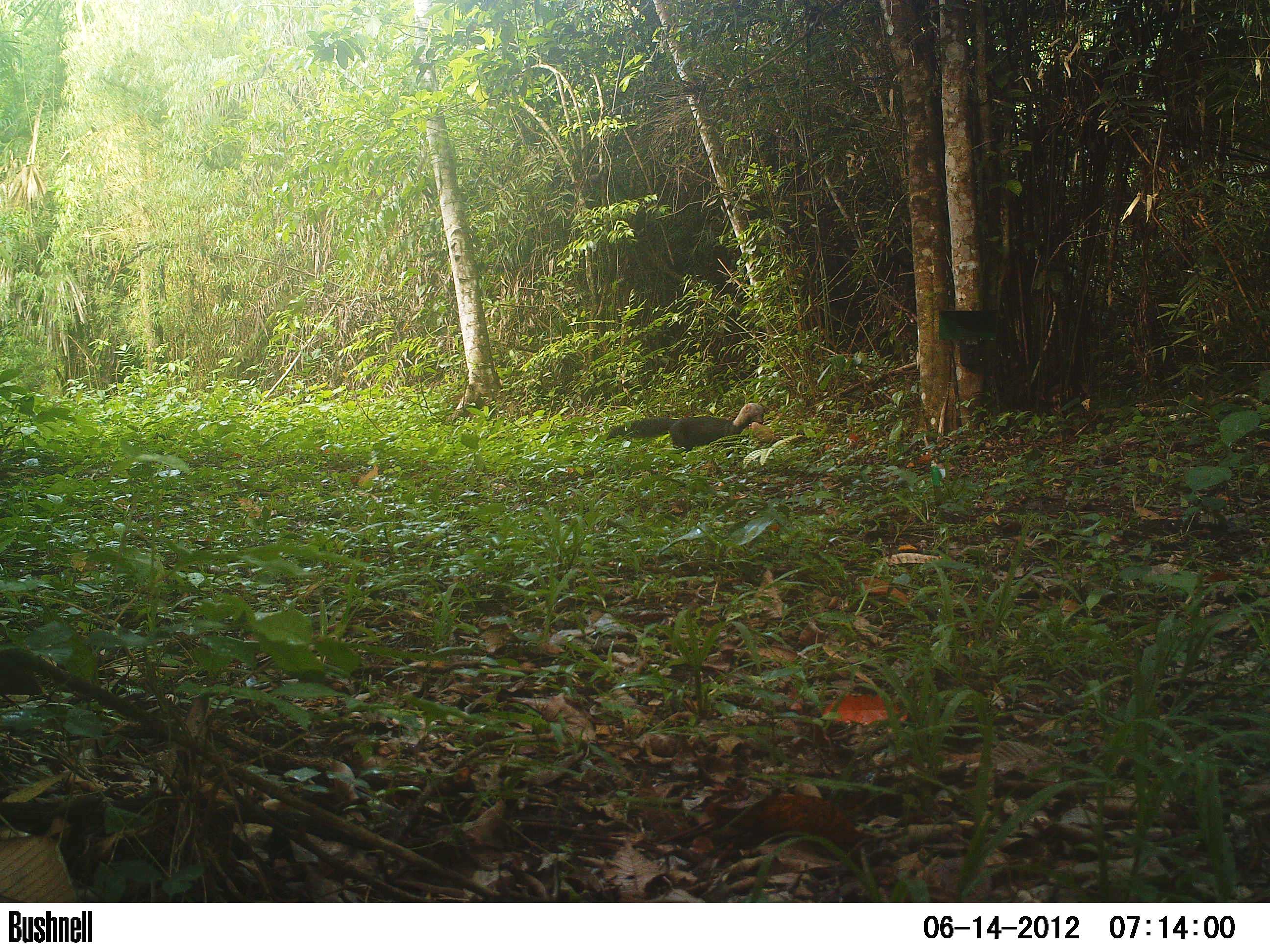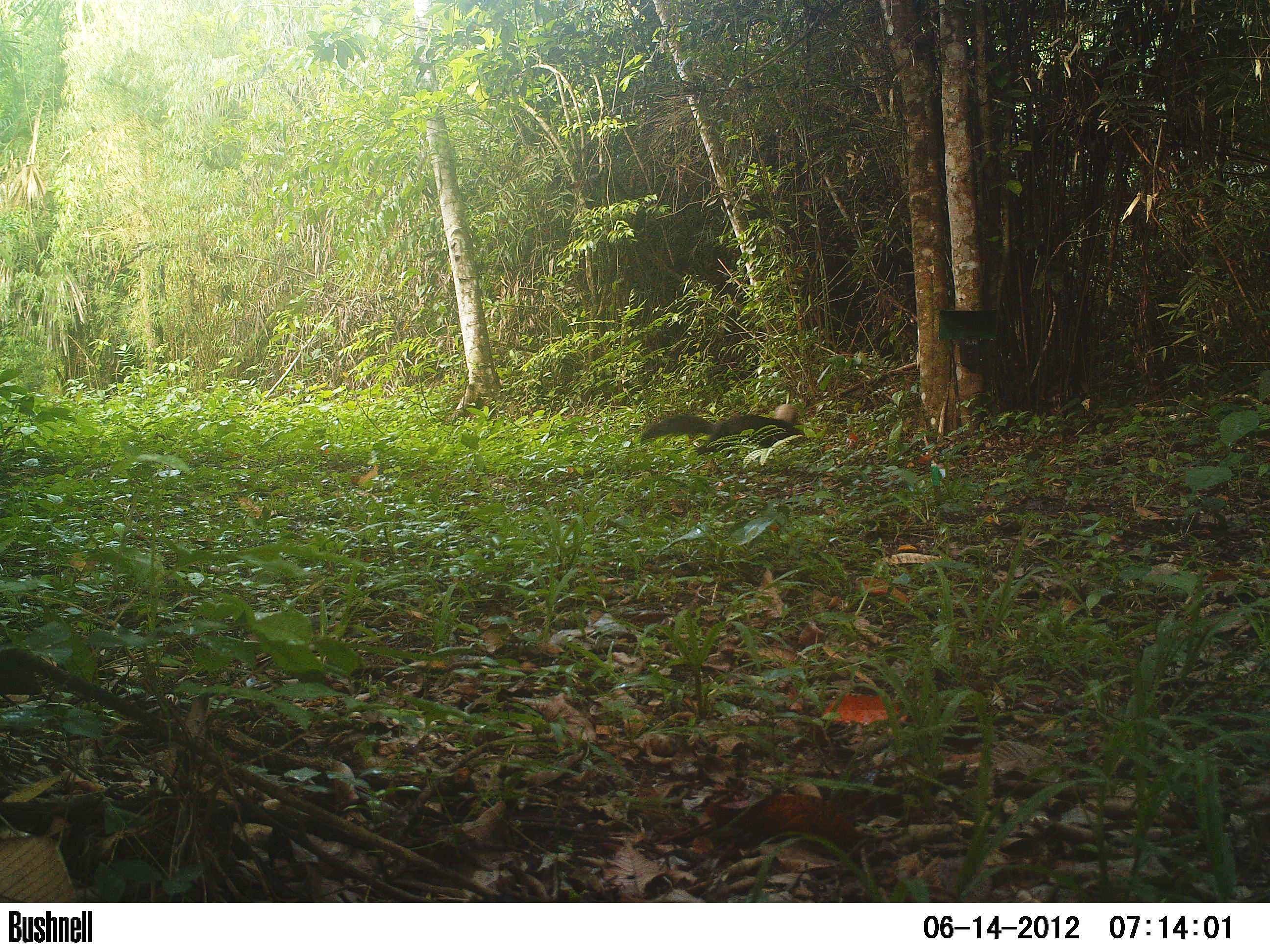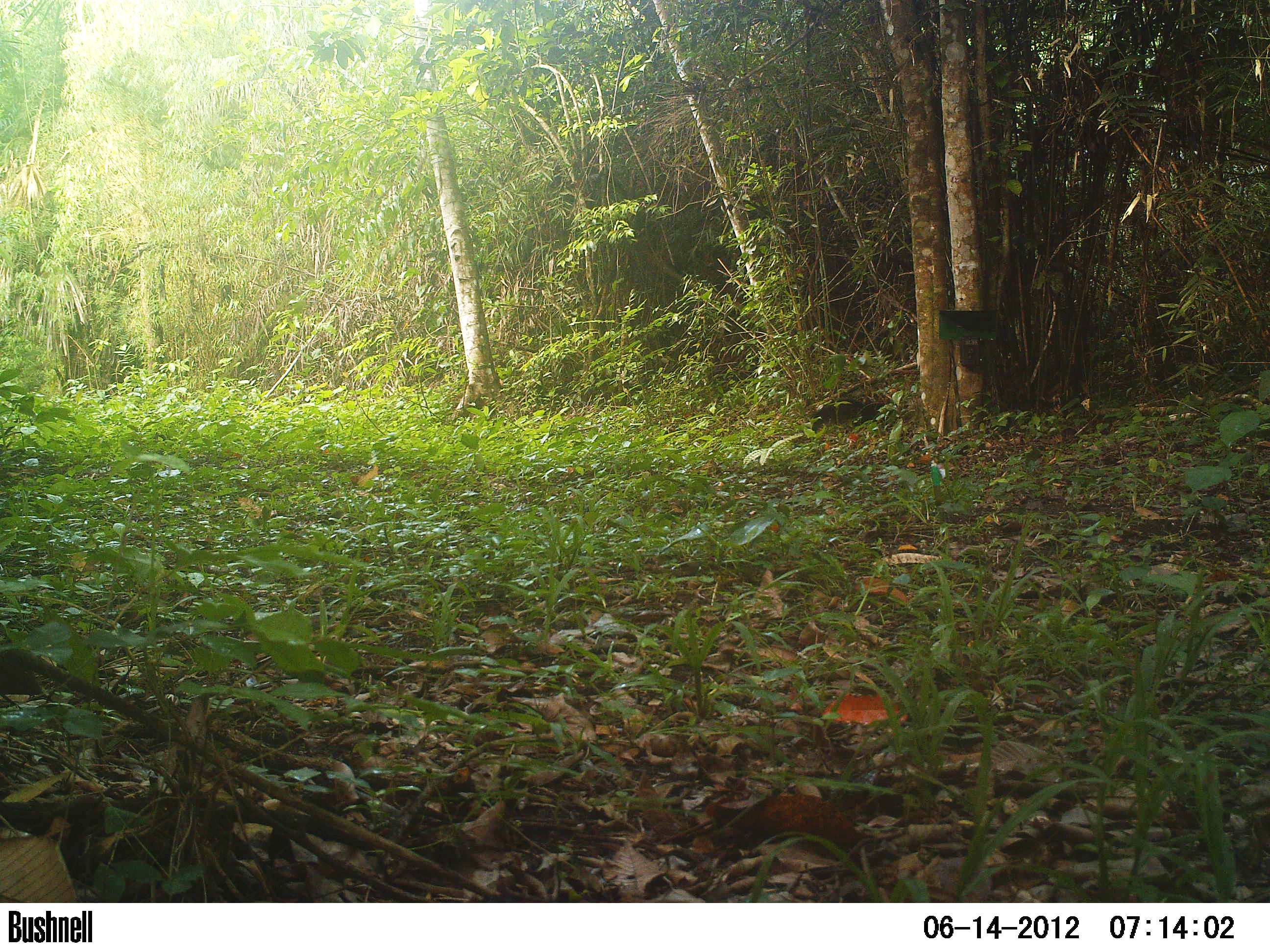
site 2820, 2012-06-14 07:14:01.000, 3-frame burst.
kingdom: Animalia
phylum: Chordata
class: Mammalia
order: Carnivora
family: Mustelidae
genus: Eira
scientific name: Eira barbara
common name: tayra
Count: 1.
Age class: adult.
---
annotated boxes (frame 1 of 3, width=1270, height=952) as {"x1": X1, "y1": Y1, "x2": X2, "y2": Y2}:
eira barbara: {"x1": 600, "y1": 402, "x2": 764, "y2": 462}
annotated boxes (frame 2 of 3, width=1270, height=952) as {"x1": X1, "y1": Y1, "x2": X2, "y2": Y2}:
eira barbara: {"x1": 639, "y1": 403, "x2": 804, "y2": 458}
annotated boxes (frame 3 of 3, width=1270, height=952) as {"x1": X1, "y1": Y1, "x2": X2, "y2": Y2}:
eira barbara: {"x1": 810, "y1": 397, "x2": 901, "y2": 440}